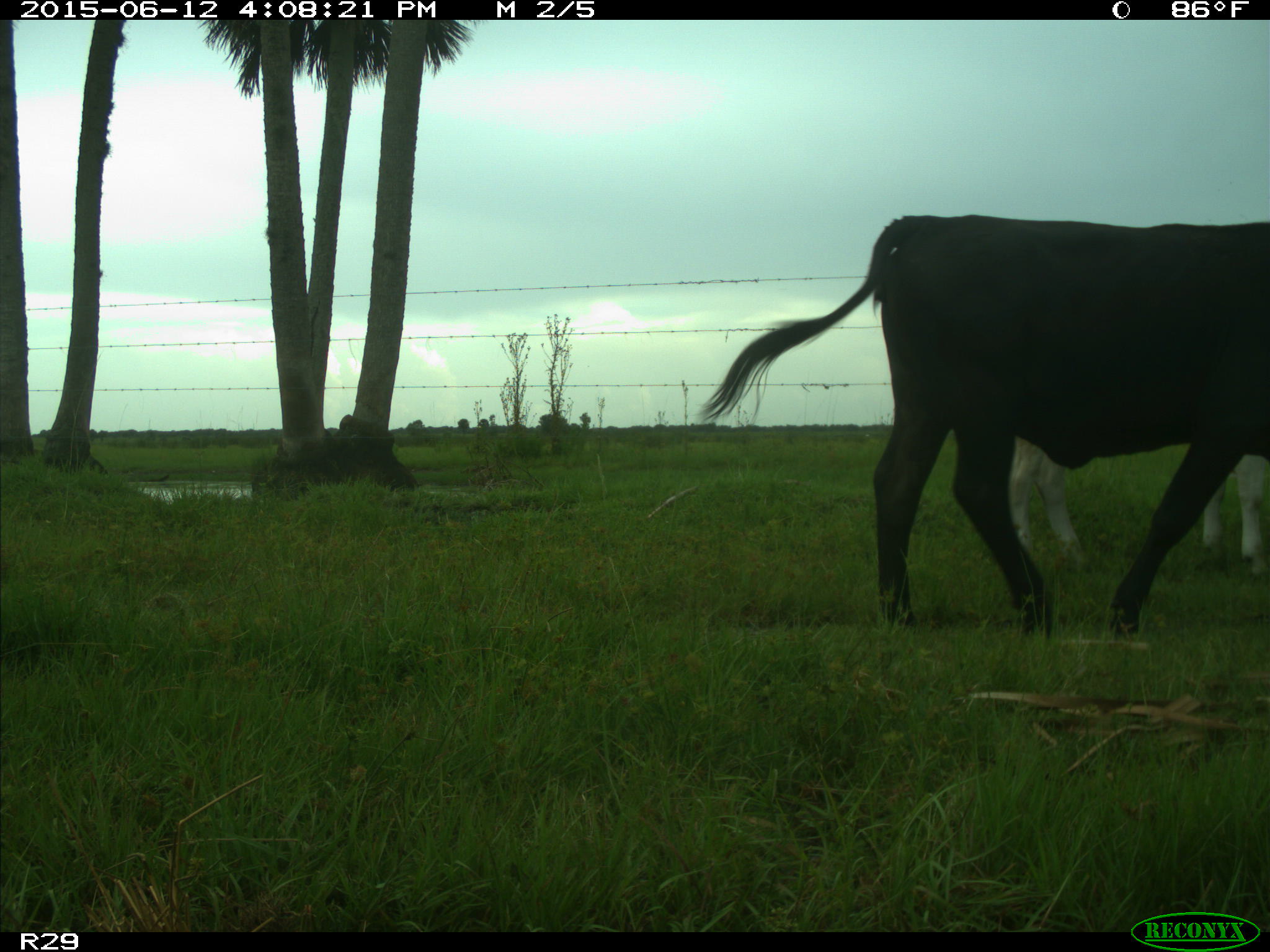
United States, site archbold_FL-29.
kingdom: Animalia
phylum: Chordata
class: Mammalia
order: Artiodactyla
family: Bovidae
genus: Bos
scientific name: Bos taurus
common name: domestic cow